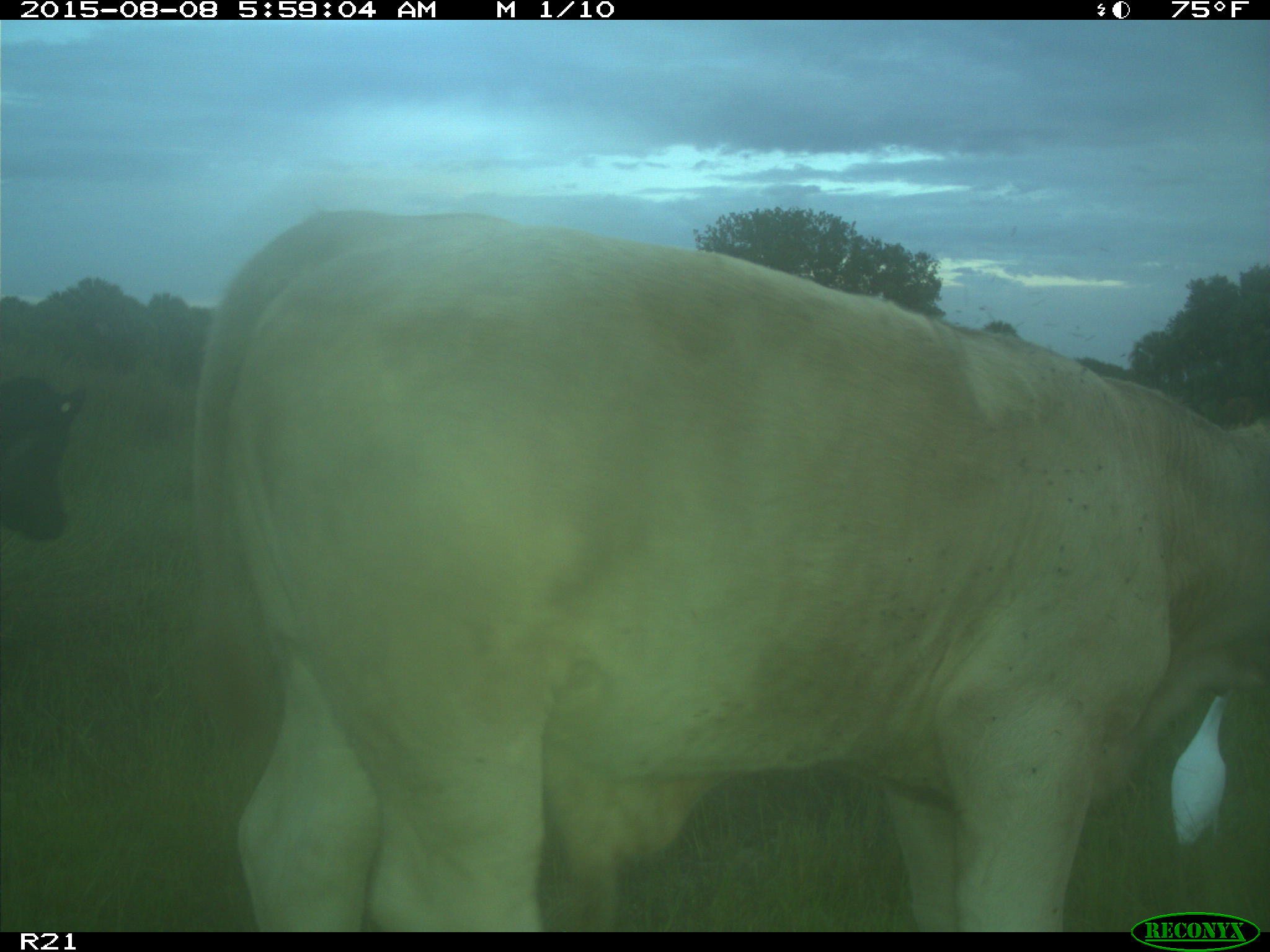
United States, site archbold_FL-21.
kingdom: Animalia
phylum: Chordata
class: Mammalia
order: Artiodactyla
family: Bovidae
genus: Bos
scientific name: Bos taurus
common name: domestic cow